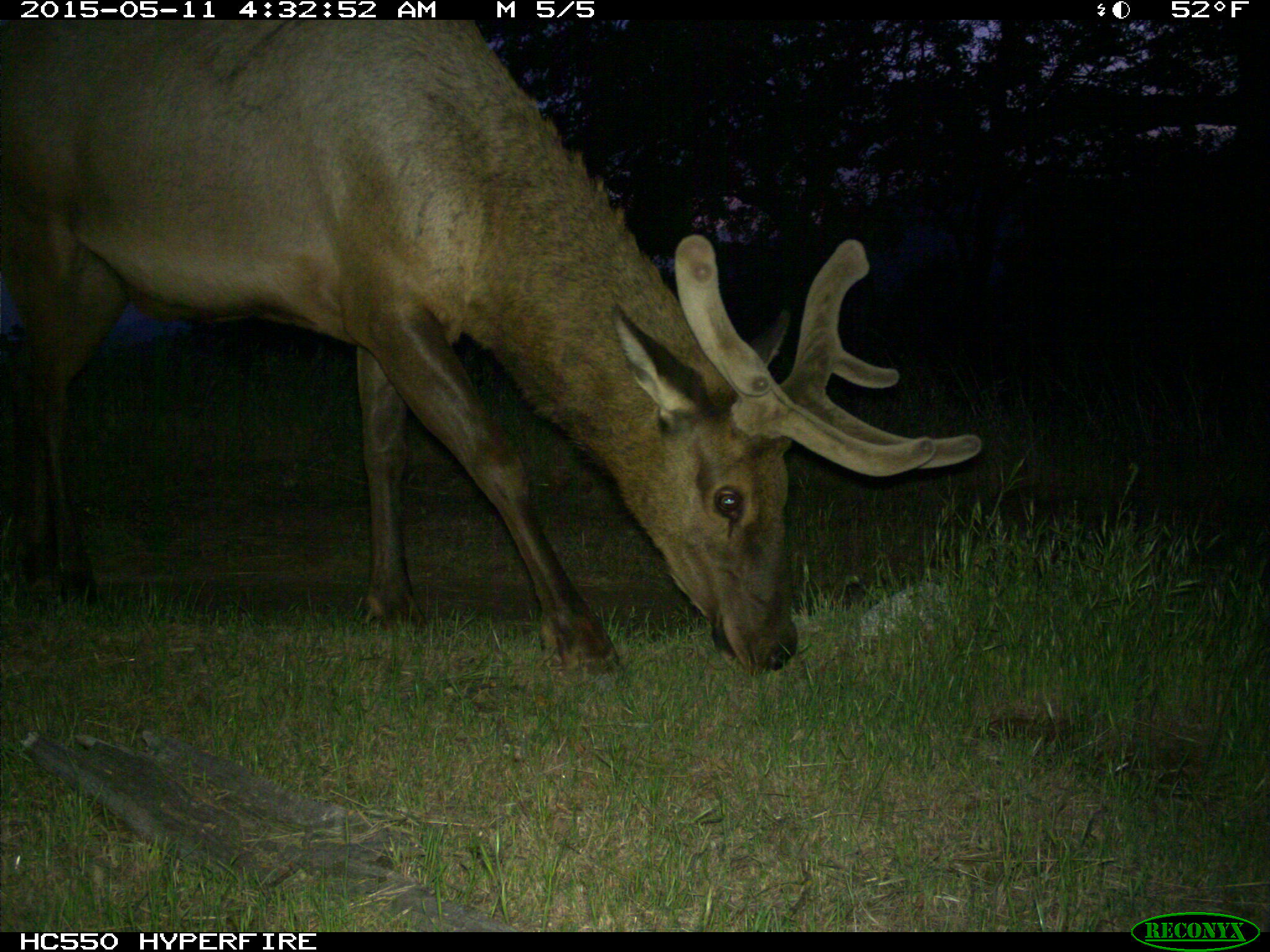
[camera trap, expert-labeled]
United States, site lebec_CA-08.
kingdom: Animalia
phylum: Chordata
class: Mammalia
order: Artiodactyla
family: Cervidae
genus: Cervus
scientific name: Cervus canadensis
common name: elk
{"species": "Cervus canadensis (elk)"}